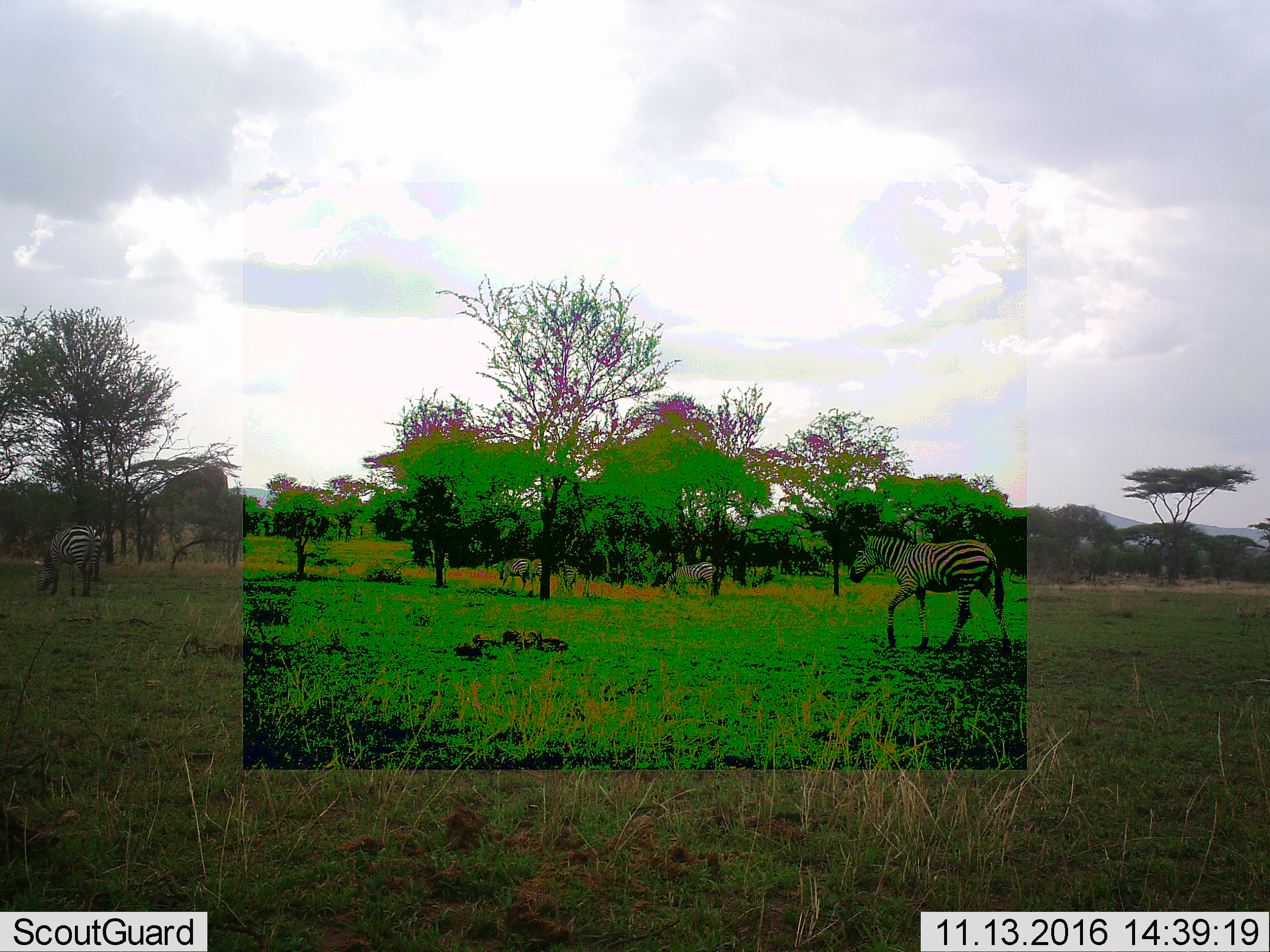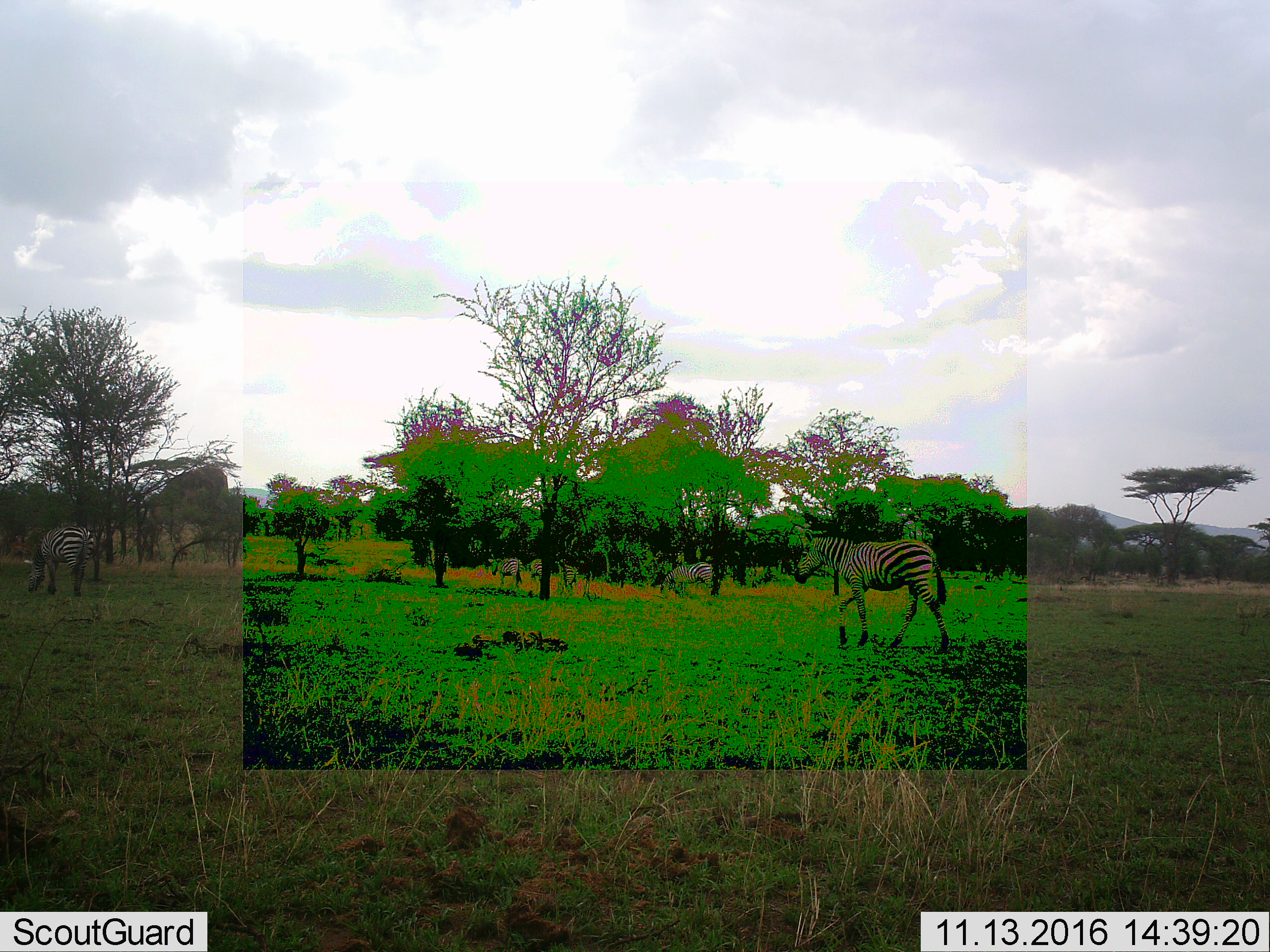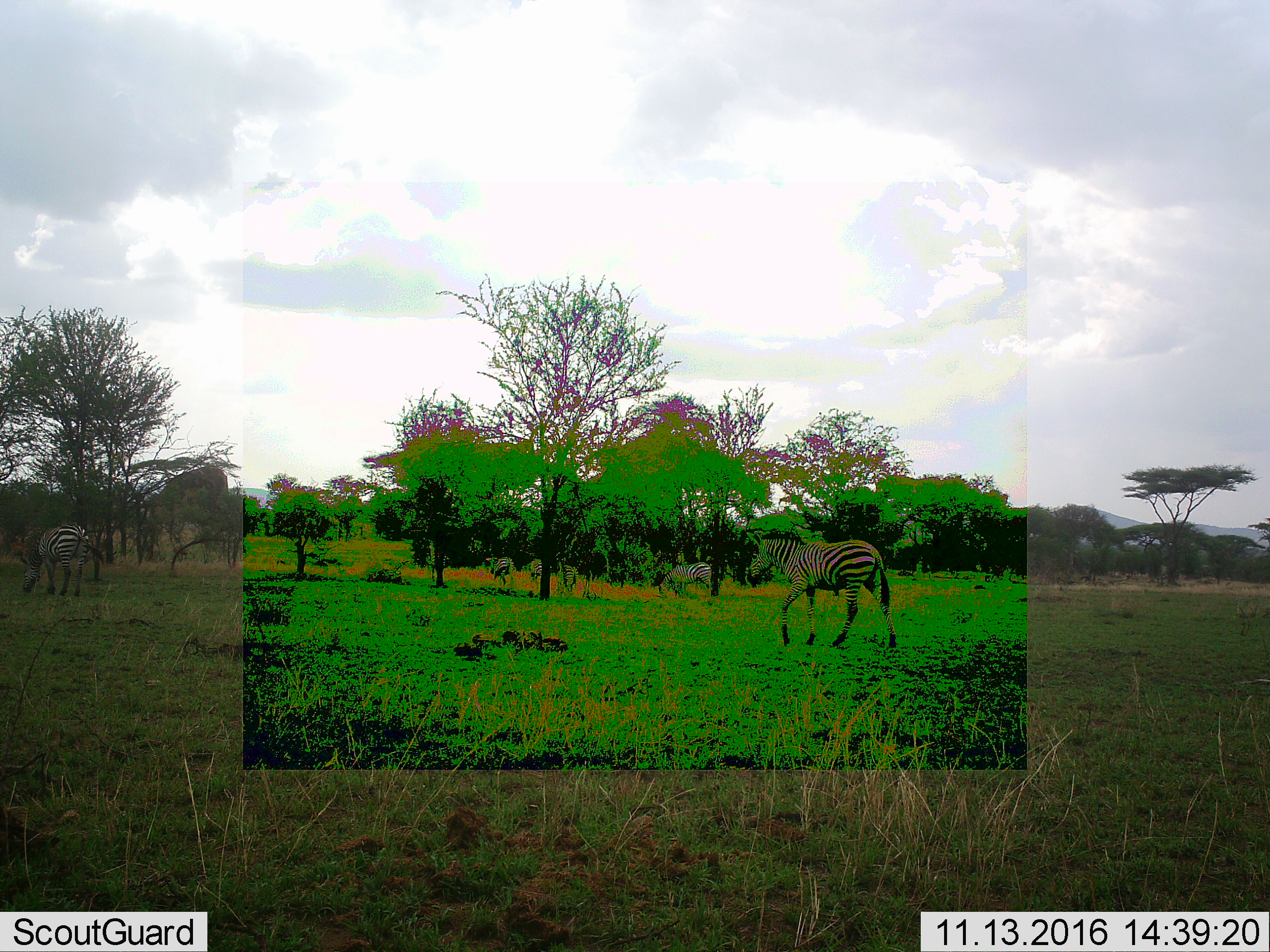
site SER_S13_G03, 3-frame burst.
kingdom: Animalia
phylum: Chordata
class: Mammalia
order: Perissodactyla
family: Equidae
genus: Equus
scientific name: Equus quagga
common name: plains zebra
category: zebraplains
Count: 5.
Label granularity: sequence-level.